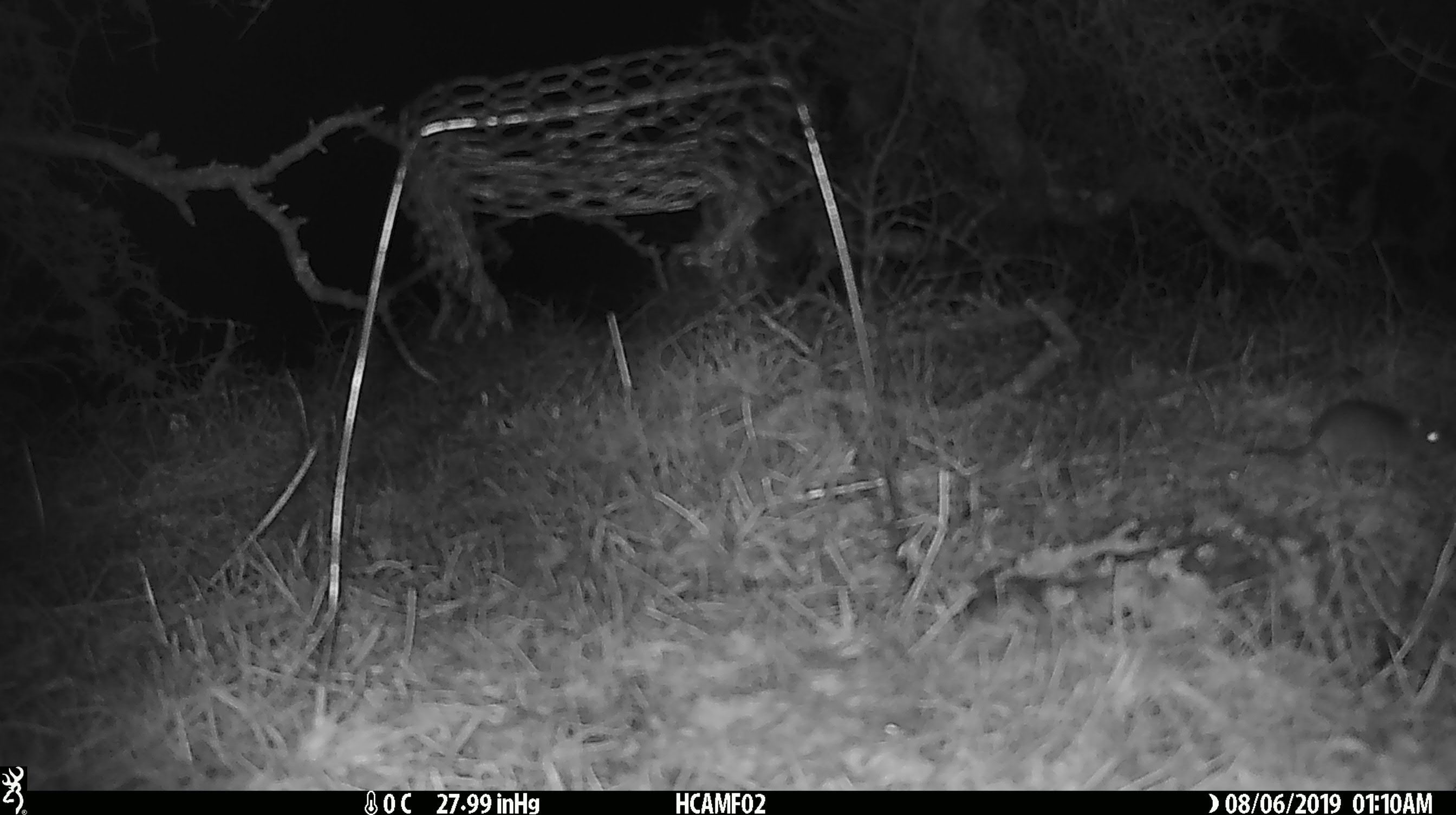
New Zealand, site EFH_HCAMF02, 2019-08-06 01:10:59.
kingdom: Animalia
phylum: Chordata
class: Mammalia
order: Rodentia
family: Muridae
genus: Mus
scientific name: Mus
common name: mouse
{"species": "mouse (Mus)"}